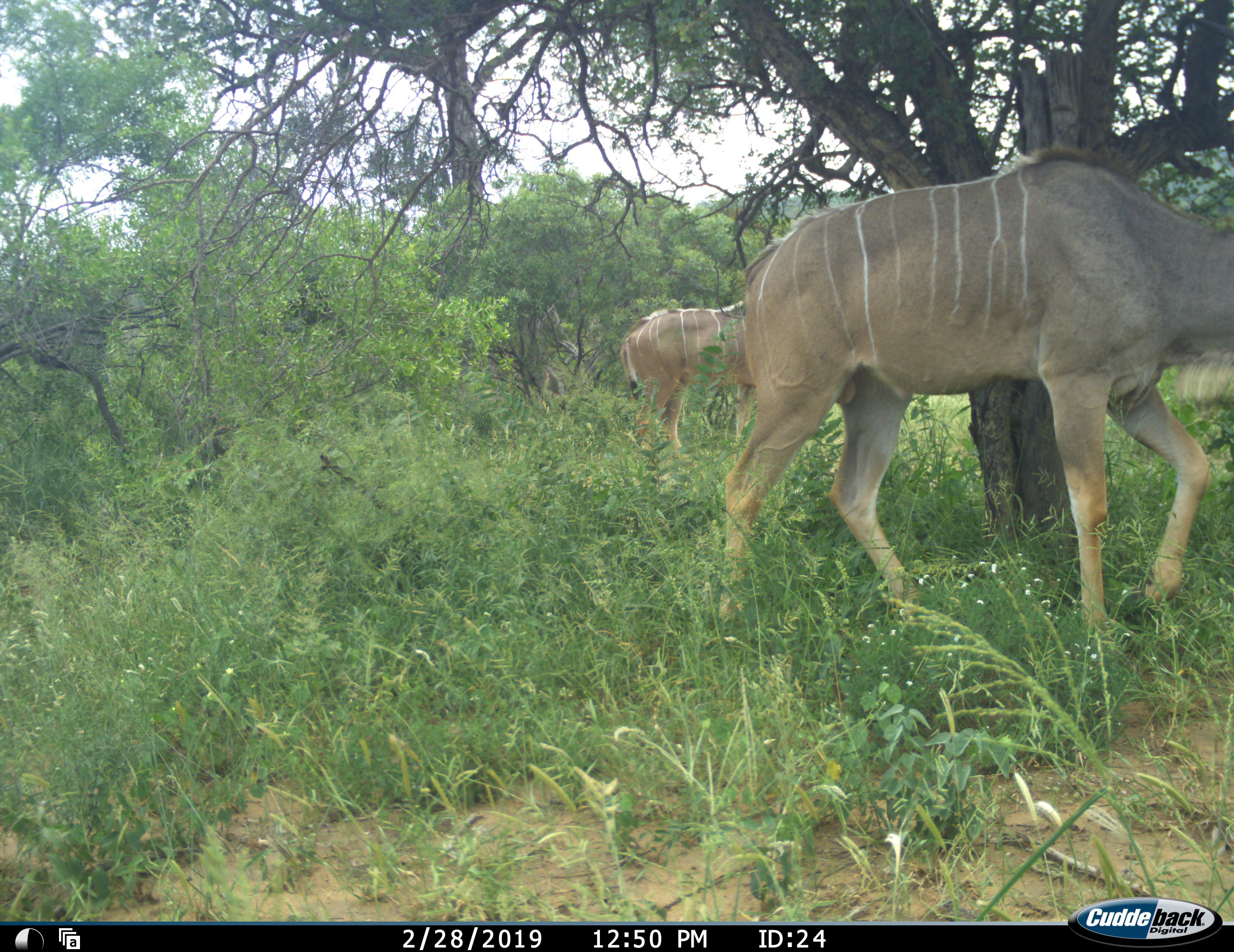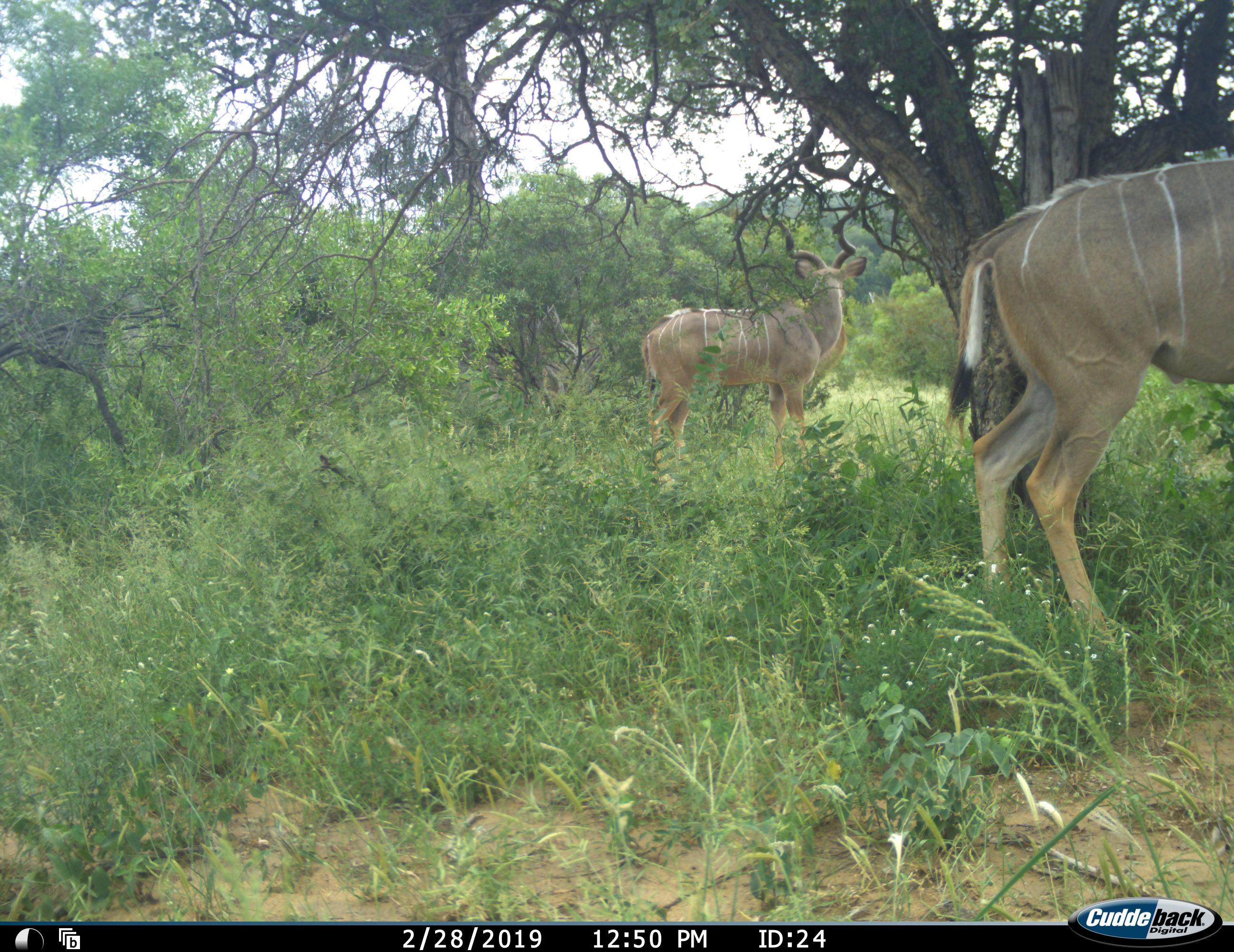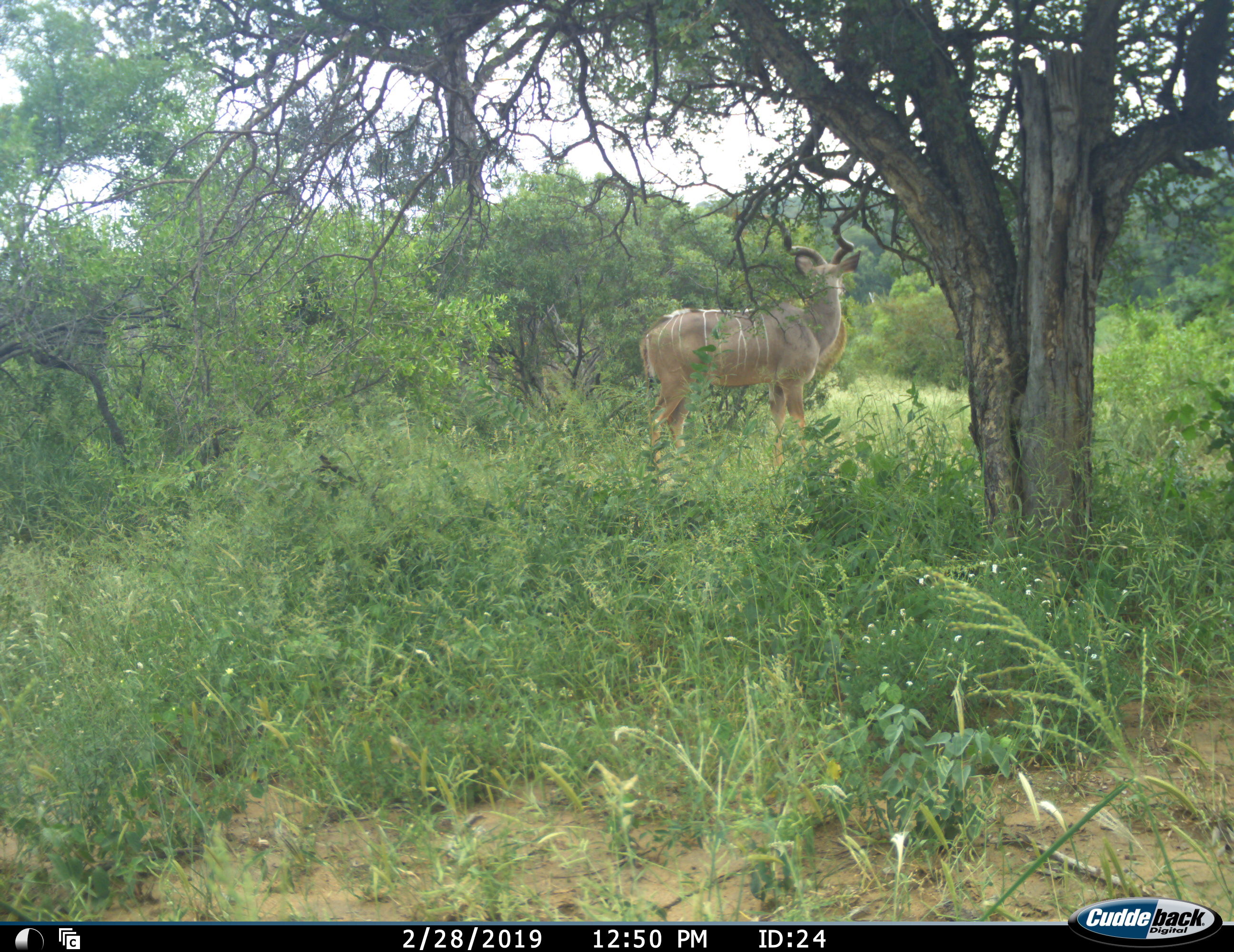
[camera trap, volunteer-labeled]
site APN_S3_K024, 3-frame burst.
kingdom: Animalia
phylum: Chordata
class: Mammalia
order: Artiodactyla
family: Bovidae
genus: Tragelaphus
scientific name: Tragelaphus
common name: kudu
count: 2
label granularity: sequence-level